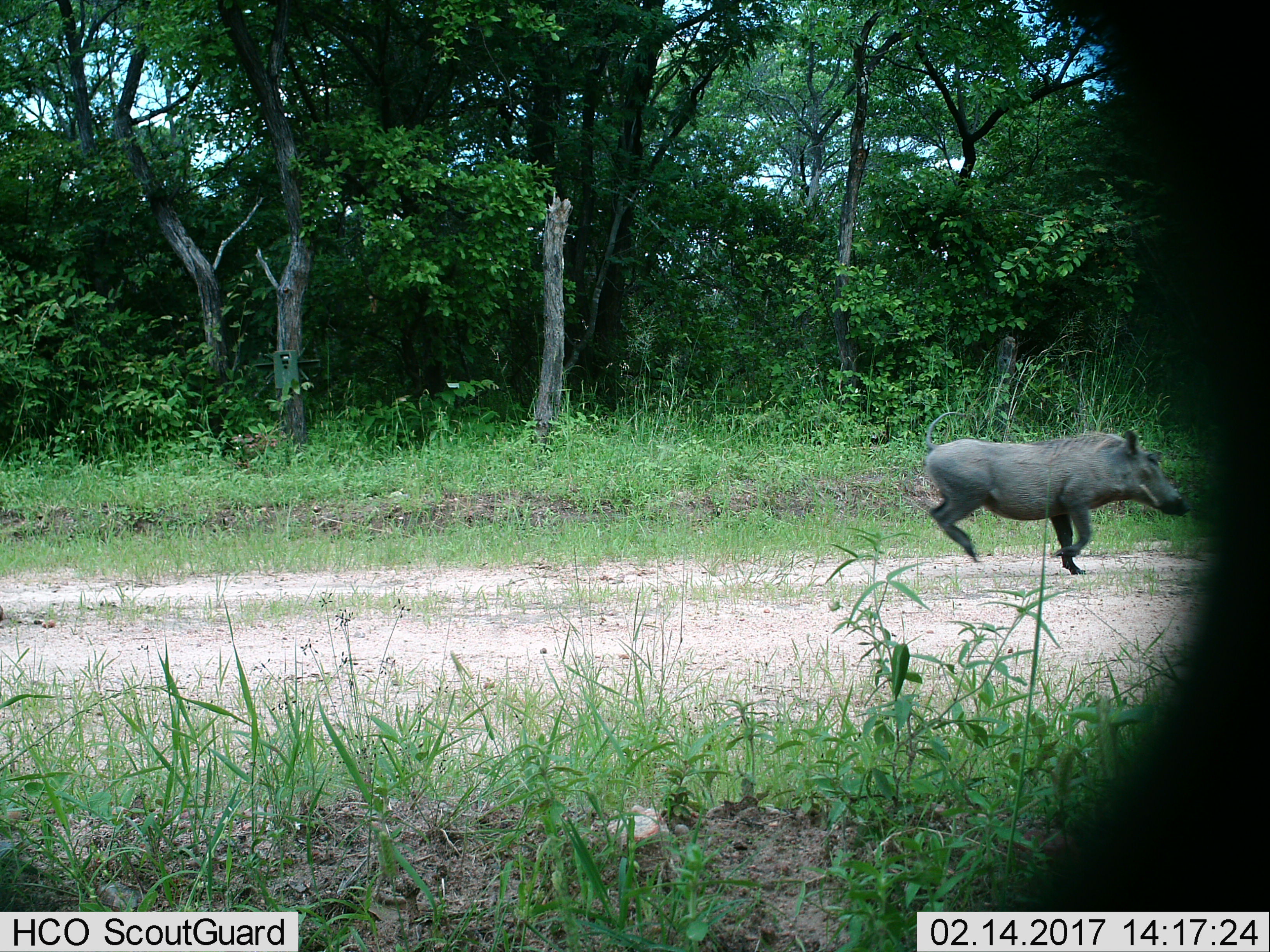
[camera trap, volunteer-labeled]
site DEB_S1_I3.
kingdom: Animalia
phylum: Chordata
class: Mammalia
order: Artiodactyla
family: Suidae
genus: Phacochoerus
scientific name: Phacochoerus africanus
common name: warthog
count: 1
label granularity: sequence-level